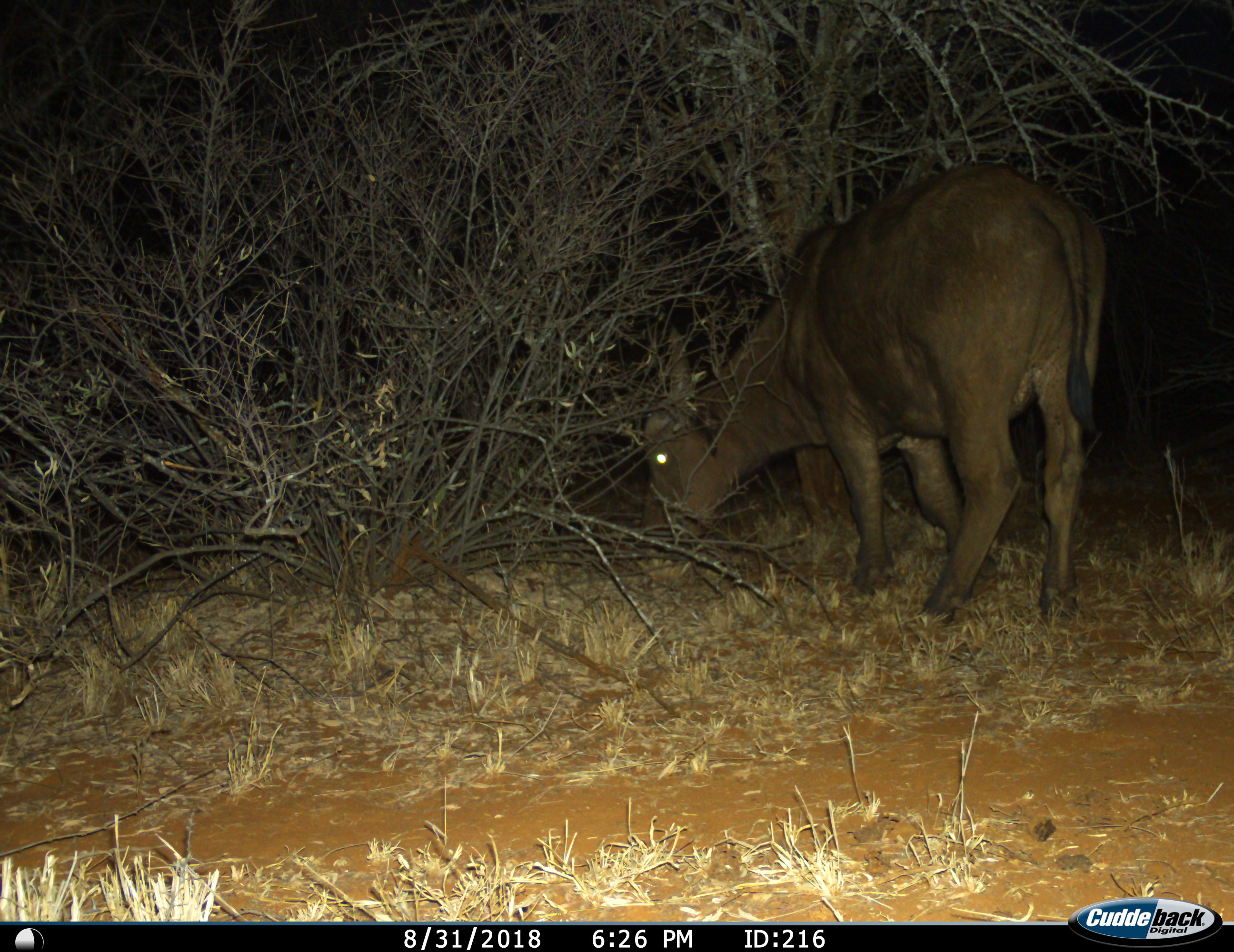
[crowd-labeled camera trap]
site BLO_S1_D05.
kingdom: Animalia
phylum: Chordata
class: Mammalia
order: Artiodactyla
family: Bovidae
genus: Syncerus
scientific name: Syncerus caffer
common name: african buffalo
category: buffalo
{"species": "buffalo (african buffalo) (Syncerus caffer)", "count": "1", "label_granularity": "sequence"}